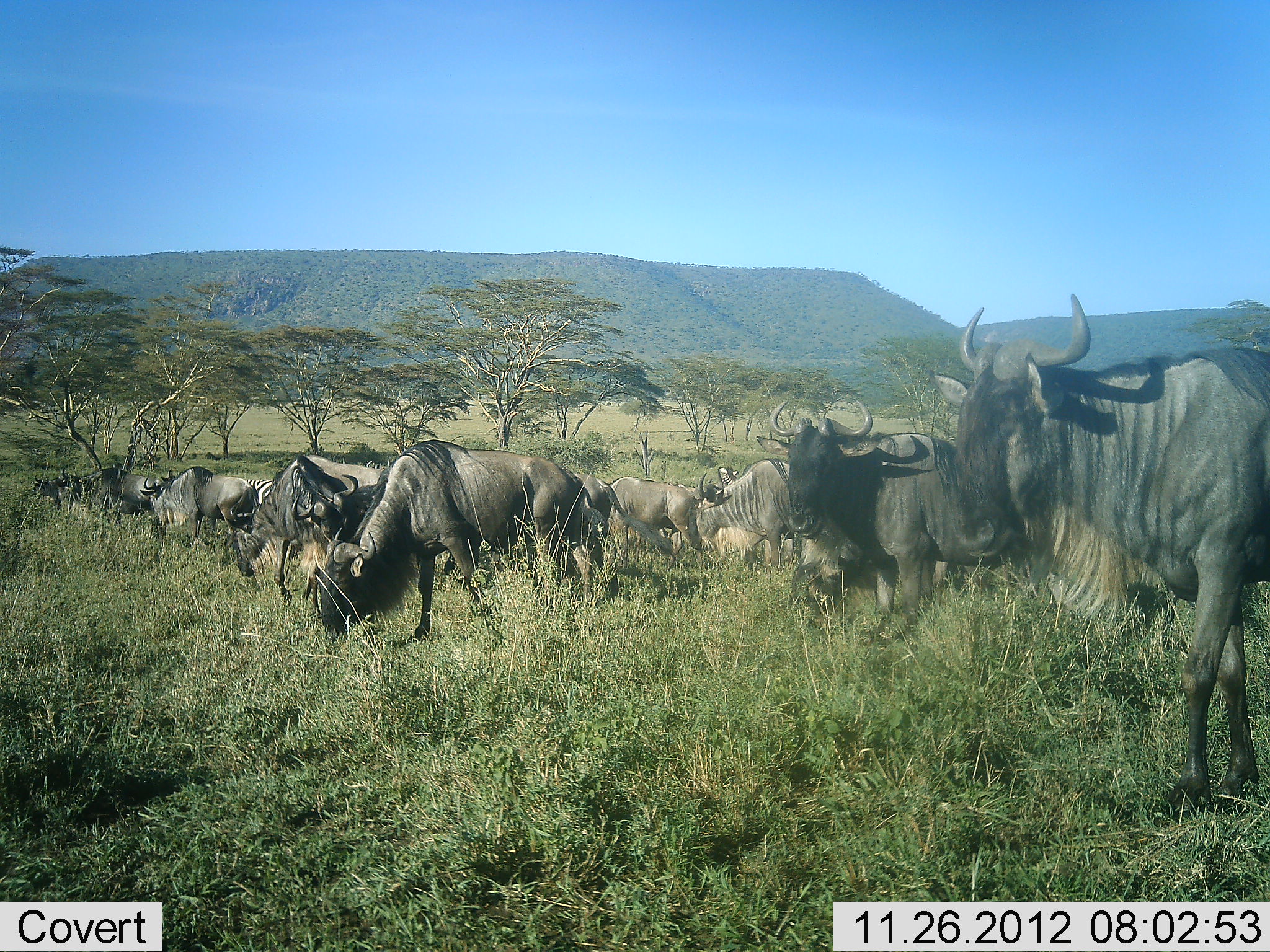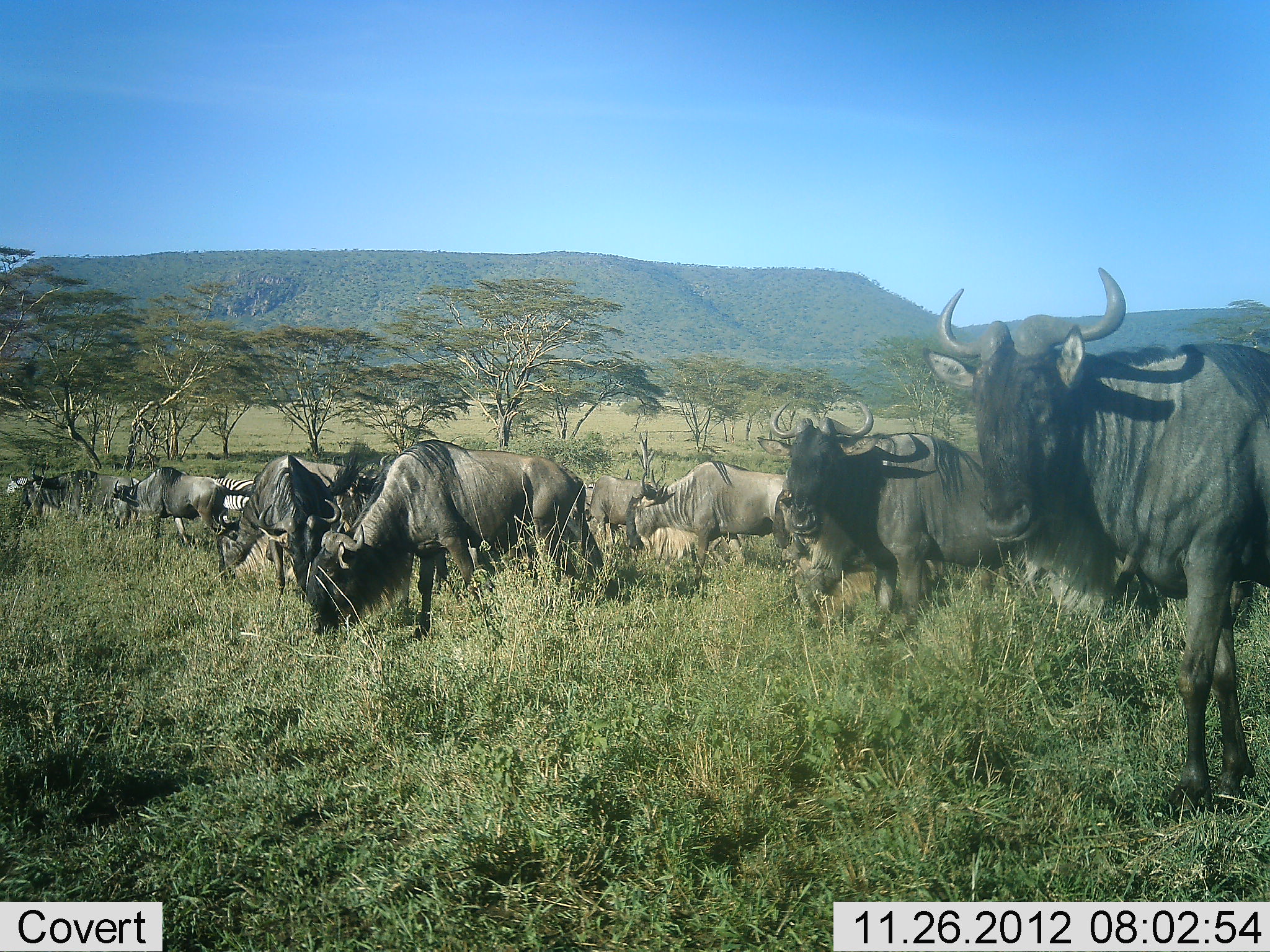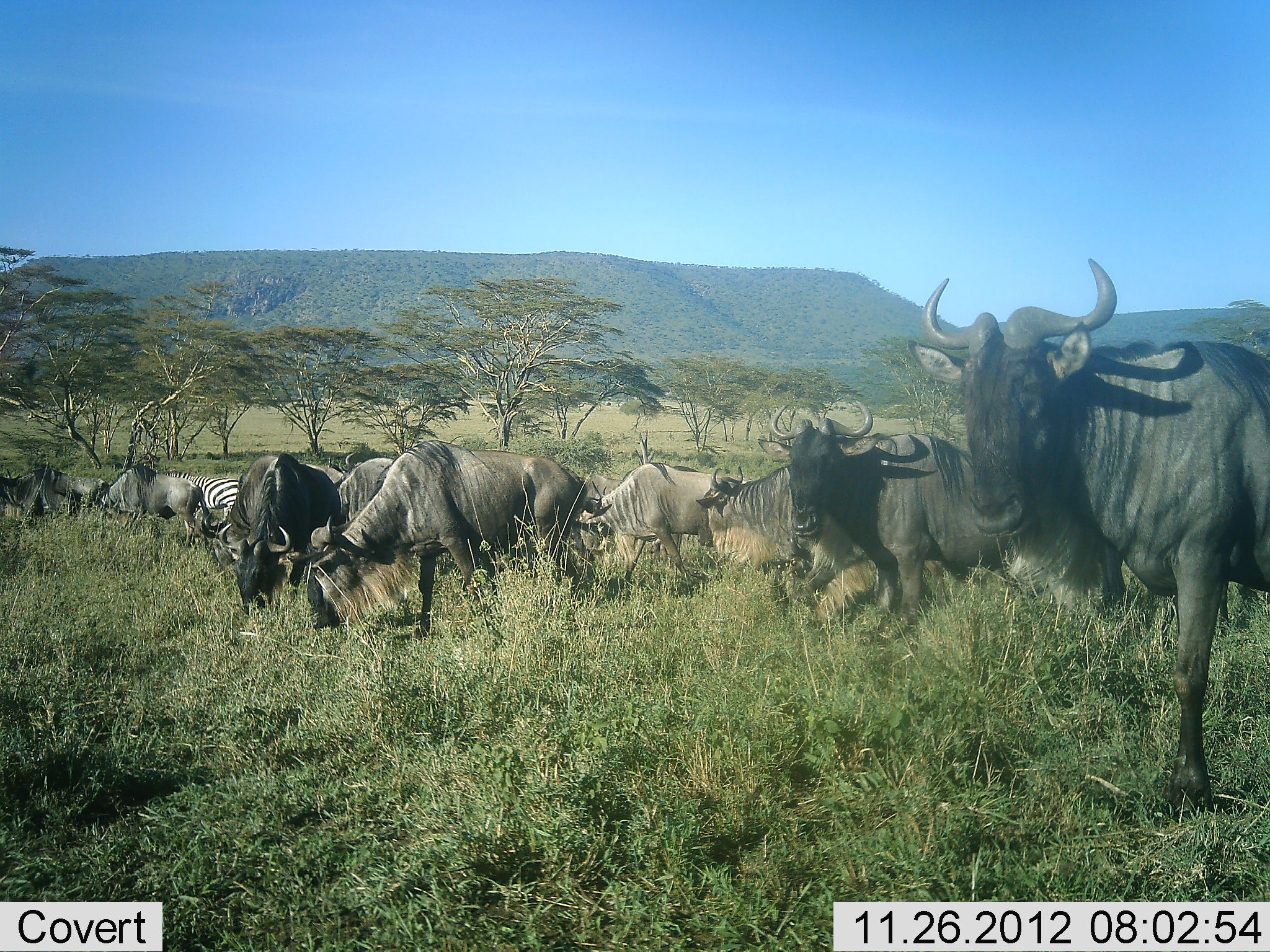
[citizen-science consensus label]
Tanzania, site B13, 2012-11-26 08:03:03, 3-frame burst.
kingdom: Animalia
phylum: Chordata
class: Mammalia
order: Artiodactyla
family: Bovidae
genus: Connochaetes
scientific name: Connochaetes taurinus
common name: blue wildebeest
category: wildebeest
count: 11-50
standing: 63%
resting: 5%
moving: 58%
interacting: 0%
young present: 0%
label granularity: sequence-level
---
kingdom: Animalia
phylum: Chordata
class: Mammalia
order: Perissodactyla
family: Equidae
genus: Equus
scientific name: Equus quagga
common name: plains zebra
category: zebra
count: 1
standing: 30%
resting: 0%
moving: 50%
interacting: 0%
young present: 0%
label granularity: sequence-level